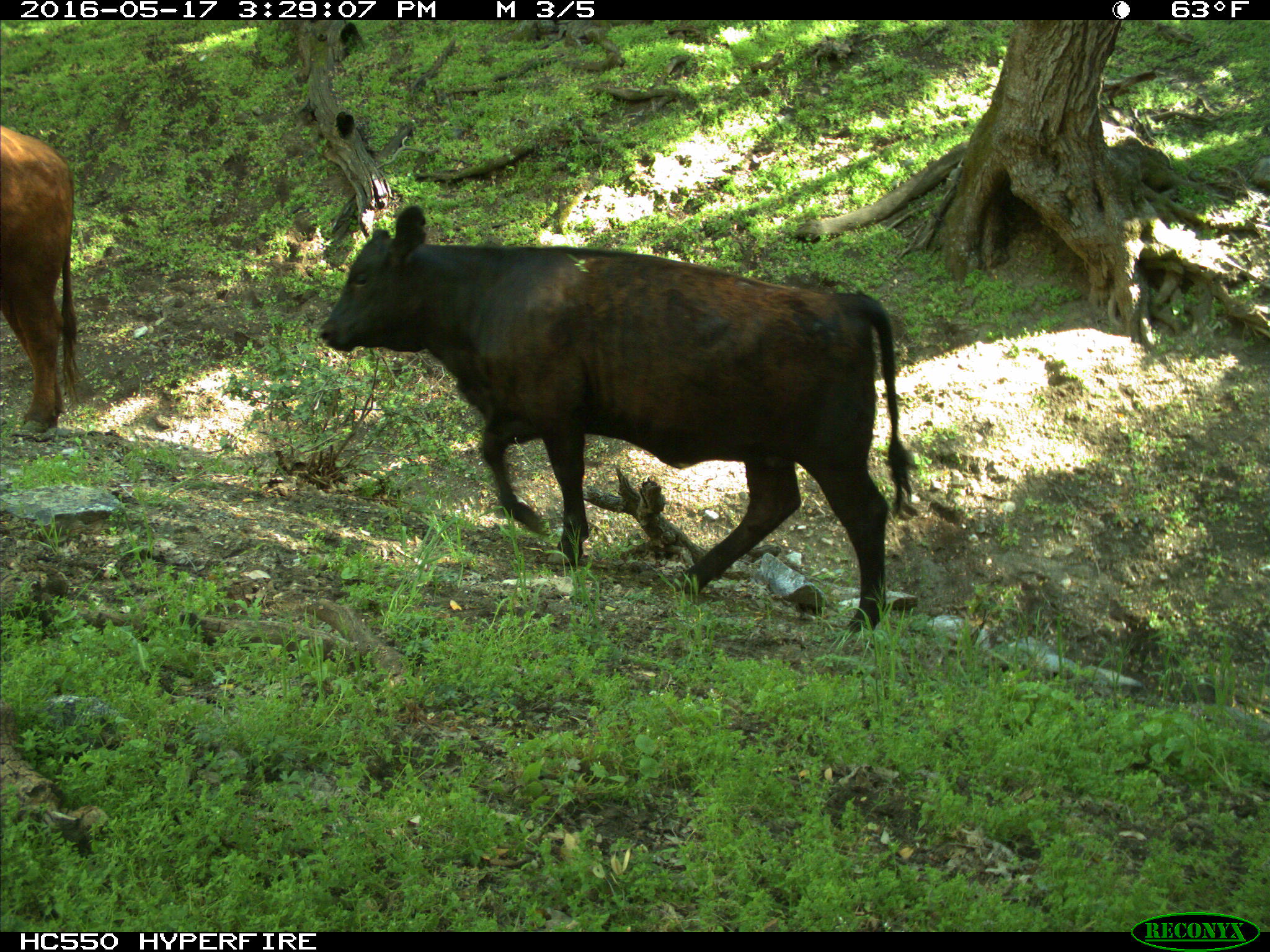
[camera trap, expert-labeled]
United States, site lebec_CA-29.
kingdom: Animalia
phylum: Chordata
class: Mammalia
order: Artiodactyla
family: Bovidae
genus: Bos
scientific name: Bos taurus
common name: domestic cow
Bos taurus (domestic cow).